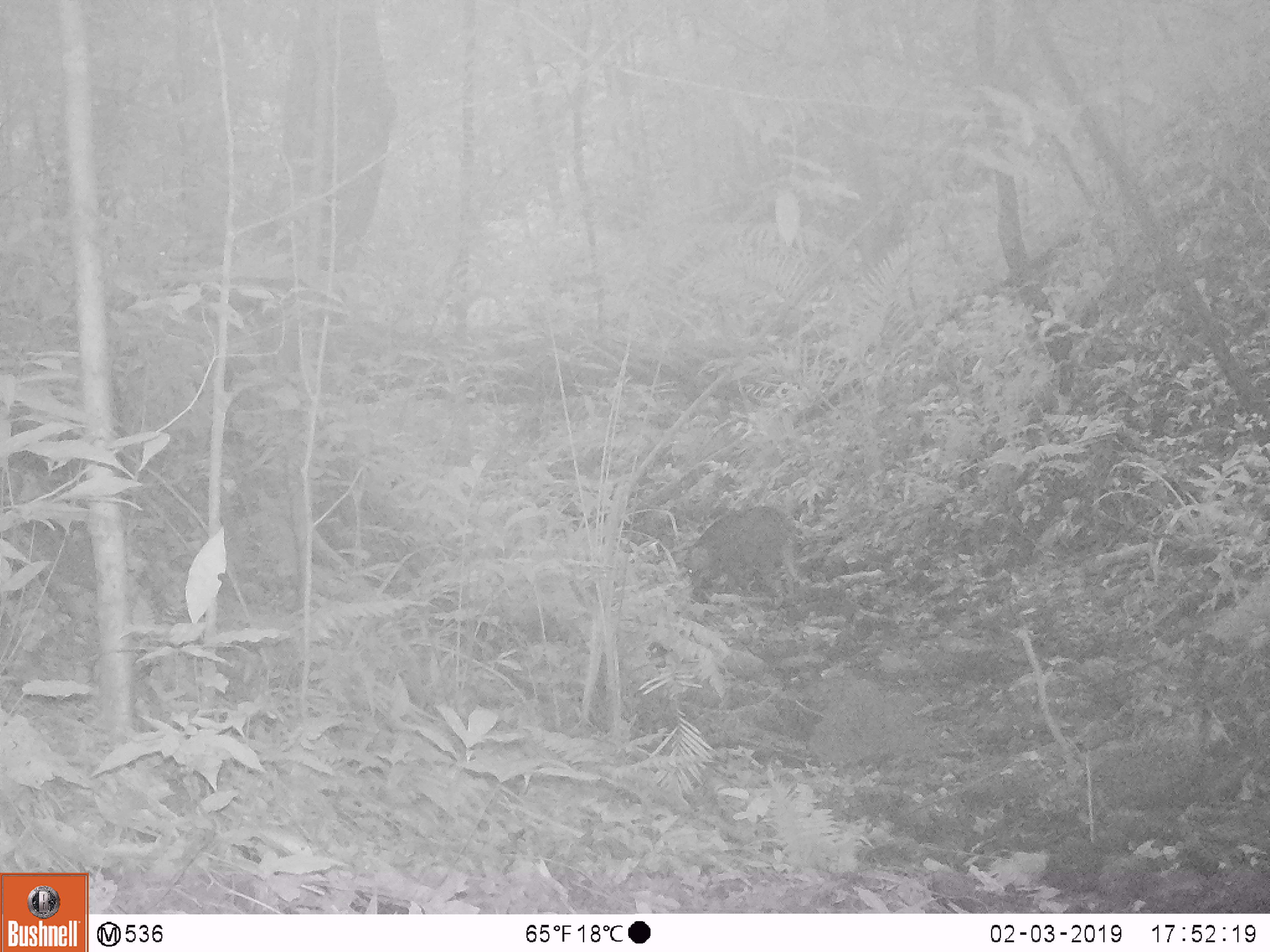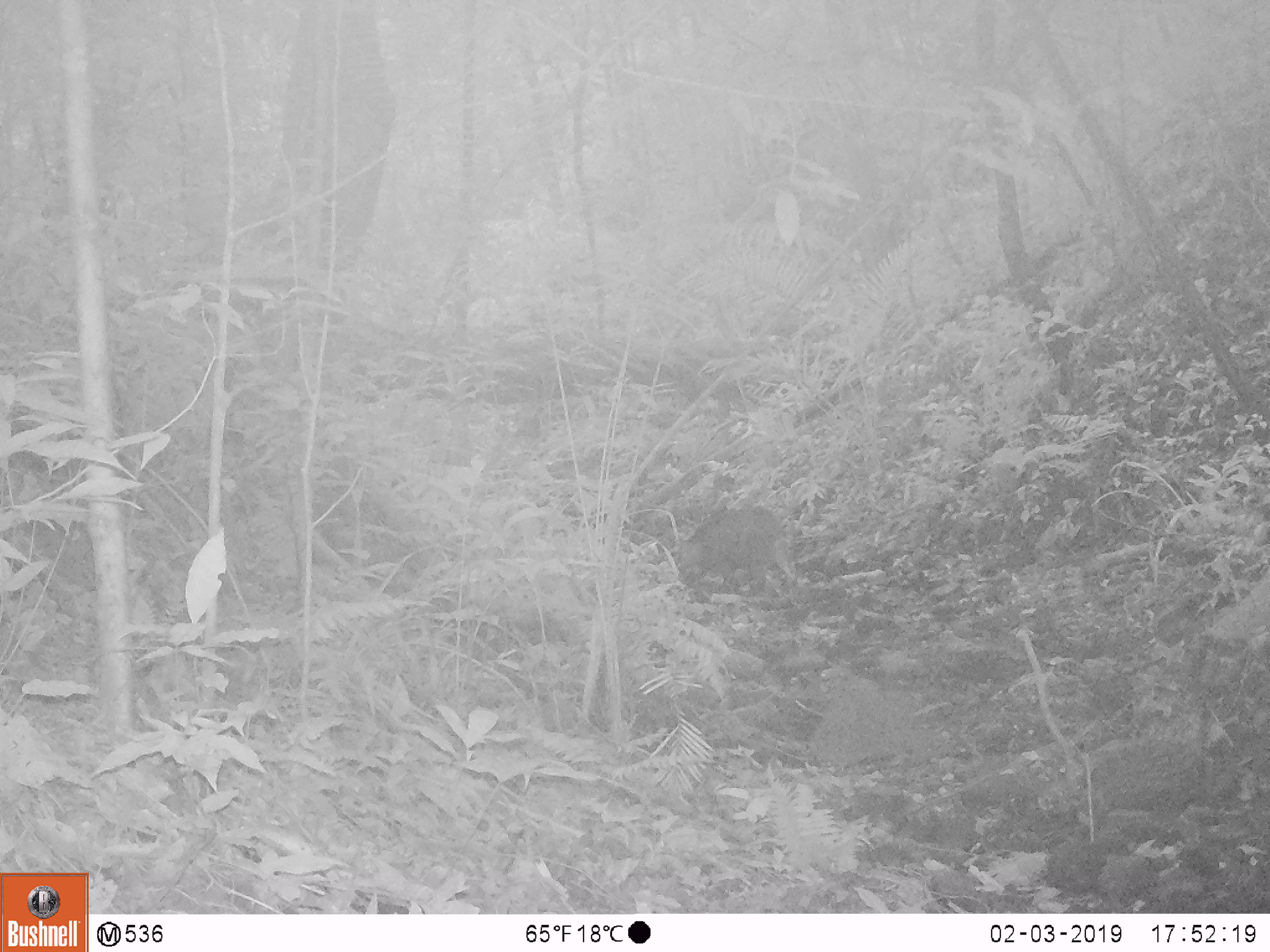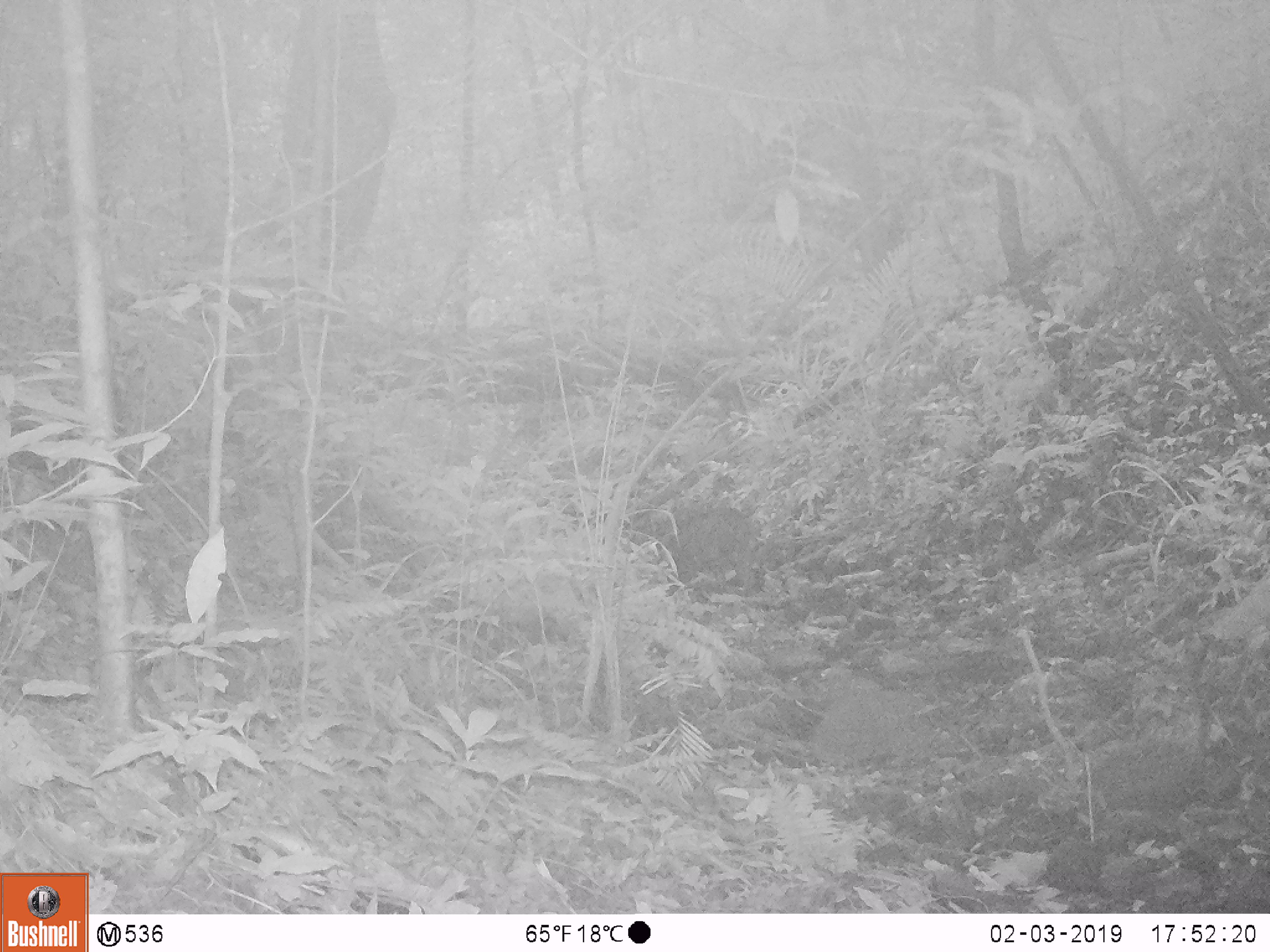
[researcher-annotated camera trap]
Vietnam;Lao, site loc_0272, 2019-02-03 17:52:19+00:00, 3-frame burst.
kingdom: Animalia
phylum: Chordata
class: Mammalia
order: Artiodactyla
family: Suidae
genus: Sus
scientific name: Sus scrofa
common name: eurasian wild pig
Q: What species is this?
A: Eurasian wild pig (Sus scrofa).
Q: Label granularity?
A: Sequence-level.